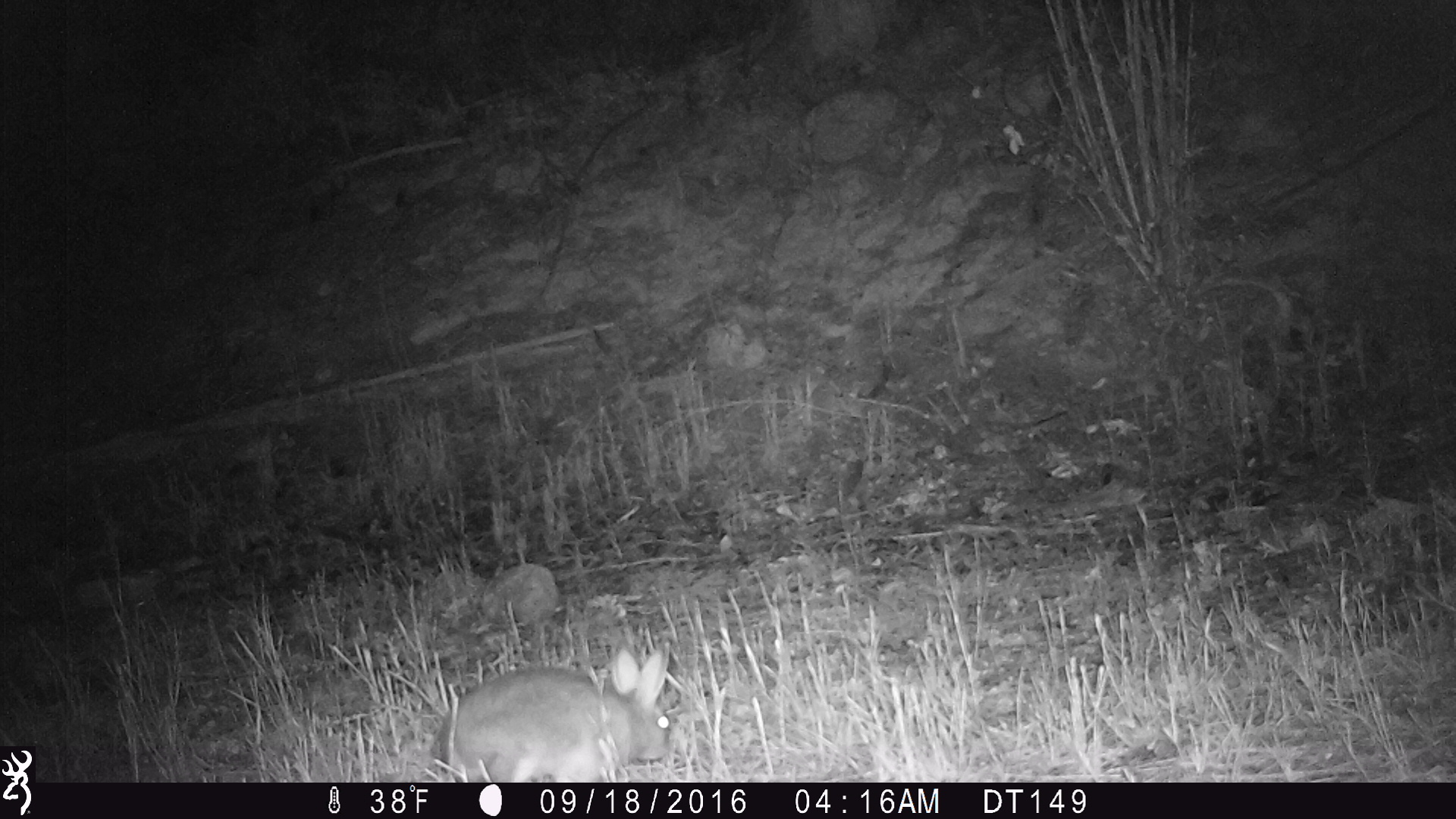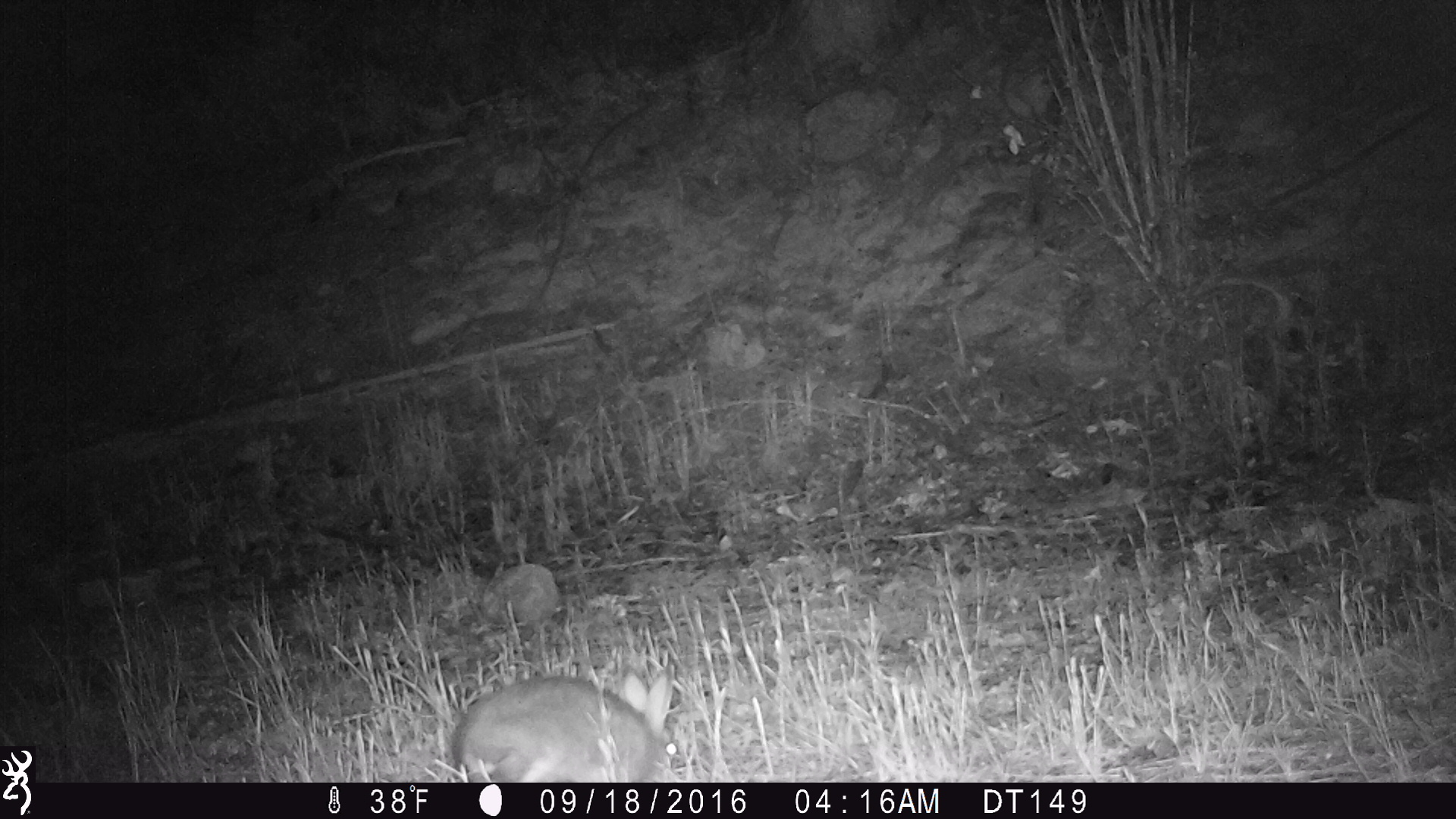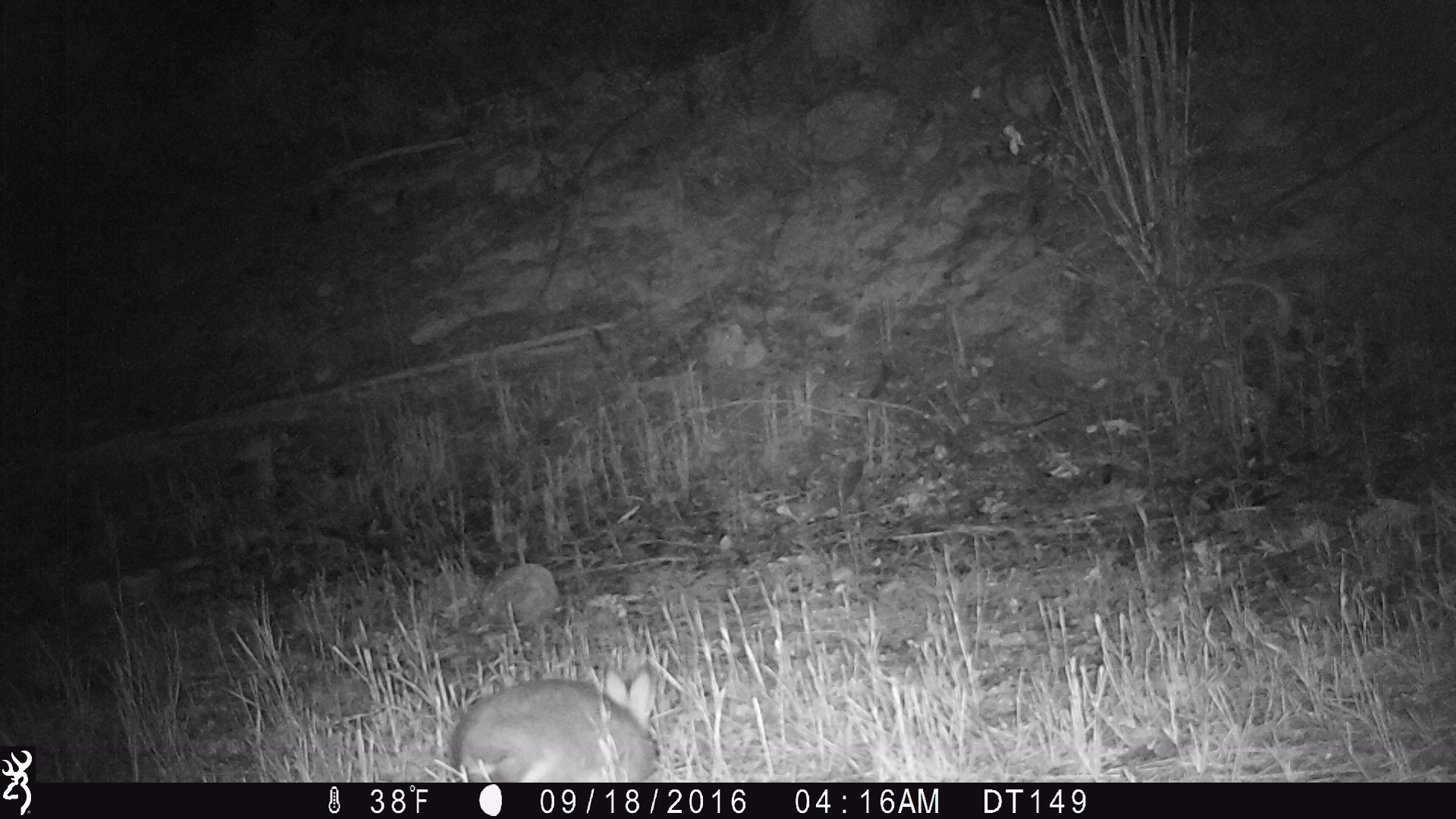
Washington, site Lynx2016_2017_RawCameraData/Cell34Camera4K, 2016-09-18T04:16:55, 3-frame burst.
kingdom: Animalia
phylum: Chordata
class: Mammalia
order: Lagomorpha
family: Leporidae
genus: Lepus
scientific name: Lepus americanus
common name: snowshoe hare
Lepus americanus (snowshoe hare). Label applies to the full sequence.